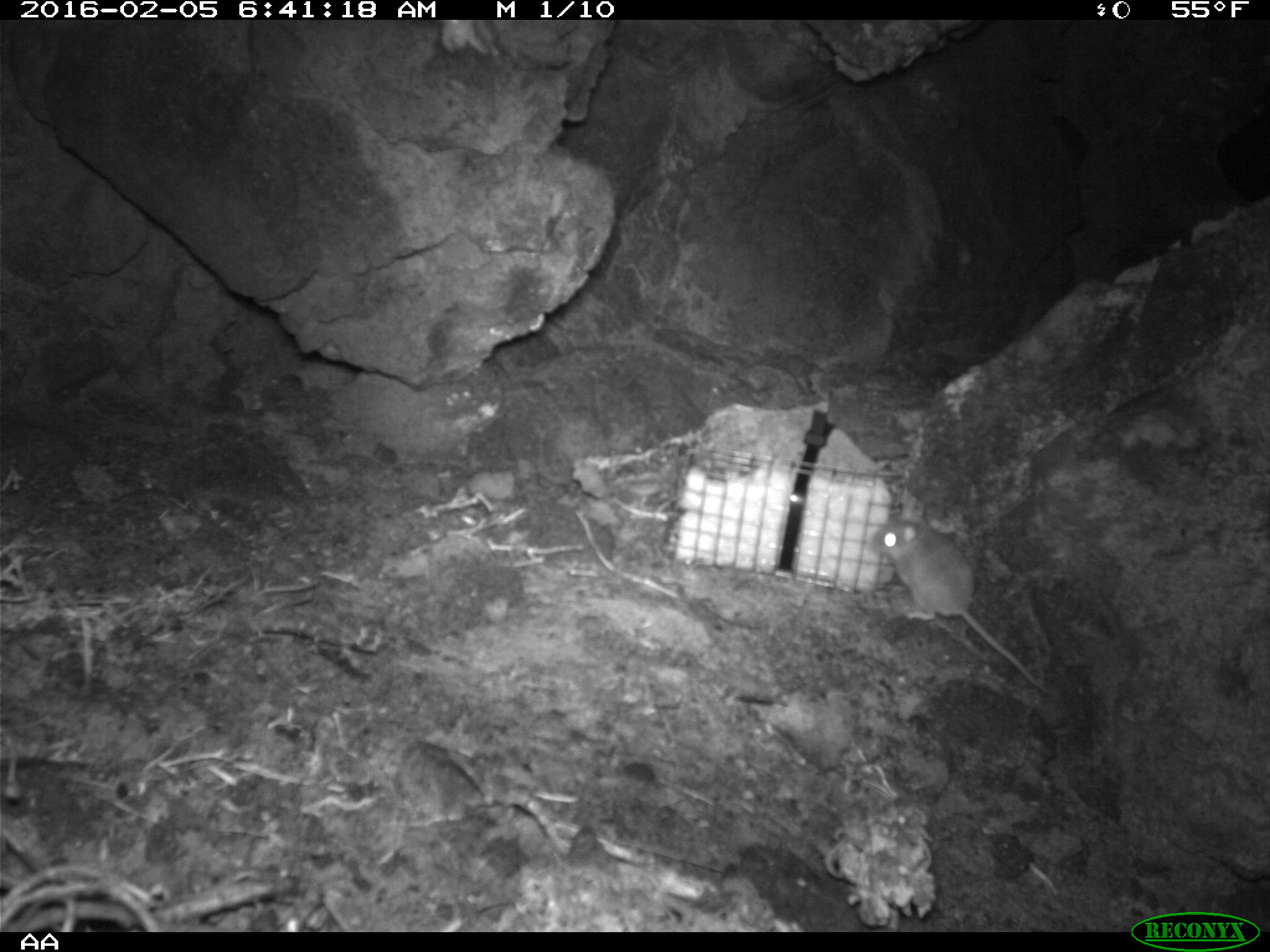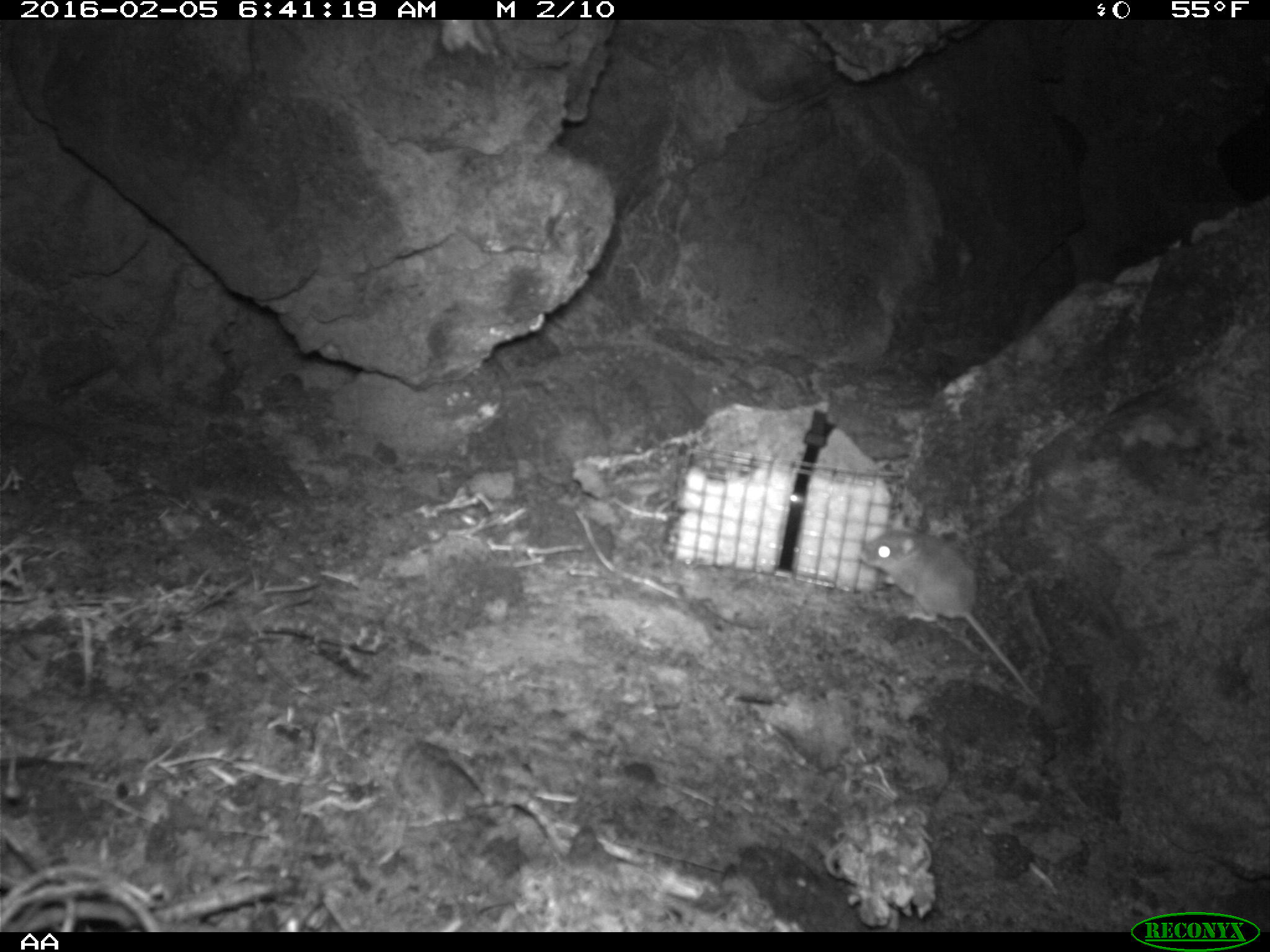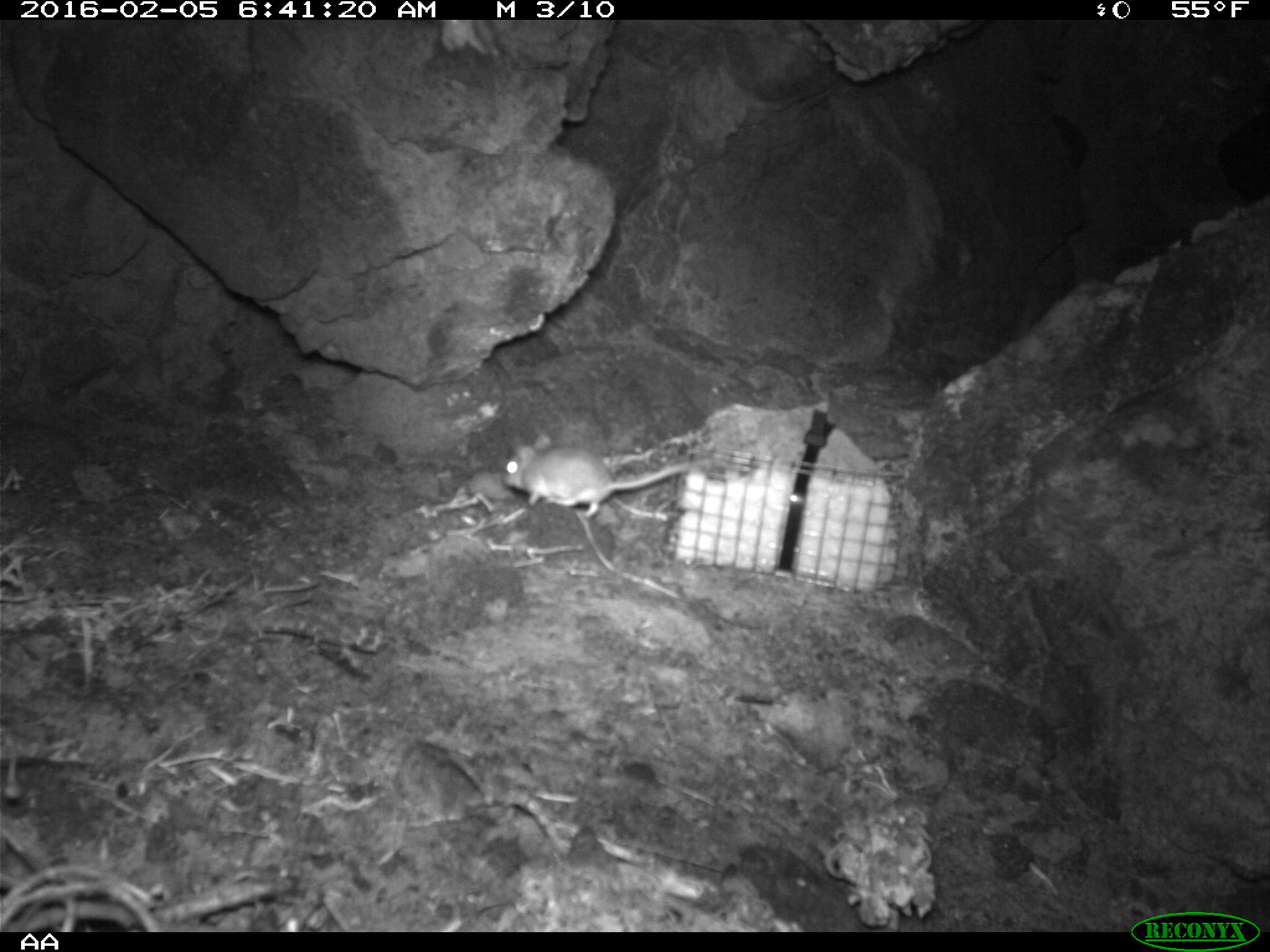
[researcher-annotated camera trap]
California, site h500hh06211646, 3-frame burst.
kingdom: Animalia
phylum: Chordata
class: Mammalia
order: Rodentia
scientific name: Rodentia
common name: rodent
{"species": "rodent (Rodentia)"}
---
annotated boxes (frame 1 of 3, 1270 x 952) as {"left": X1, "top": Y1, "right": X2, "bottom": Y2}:
rodent: {"left": 869, "top": 501, "right": 1047, "bottom": 694}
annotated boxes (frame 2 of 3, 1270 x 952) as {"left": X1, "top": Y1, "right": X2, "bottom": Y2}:
rodent: {"left": 857, "top": 518, "right": 1046, "bottom": 711}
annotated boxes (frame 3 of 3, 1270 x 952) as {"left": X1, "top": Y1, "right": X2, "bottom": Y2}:
rodent: {"left": 504, "top": 434, "right": 712, "bottom": 519}